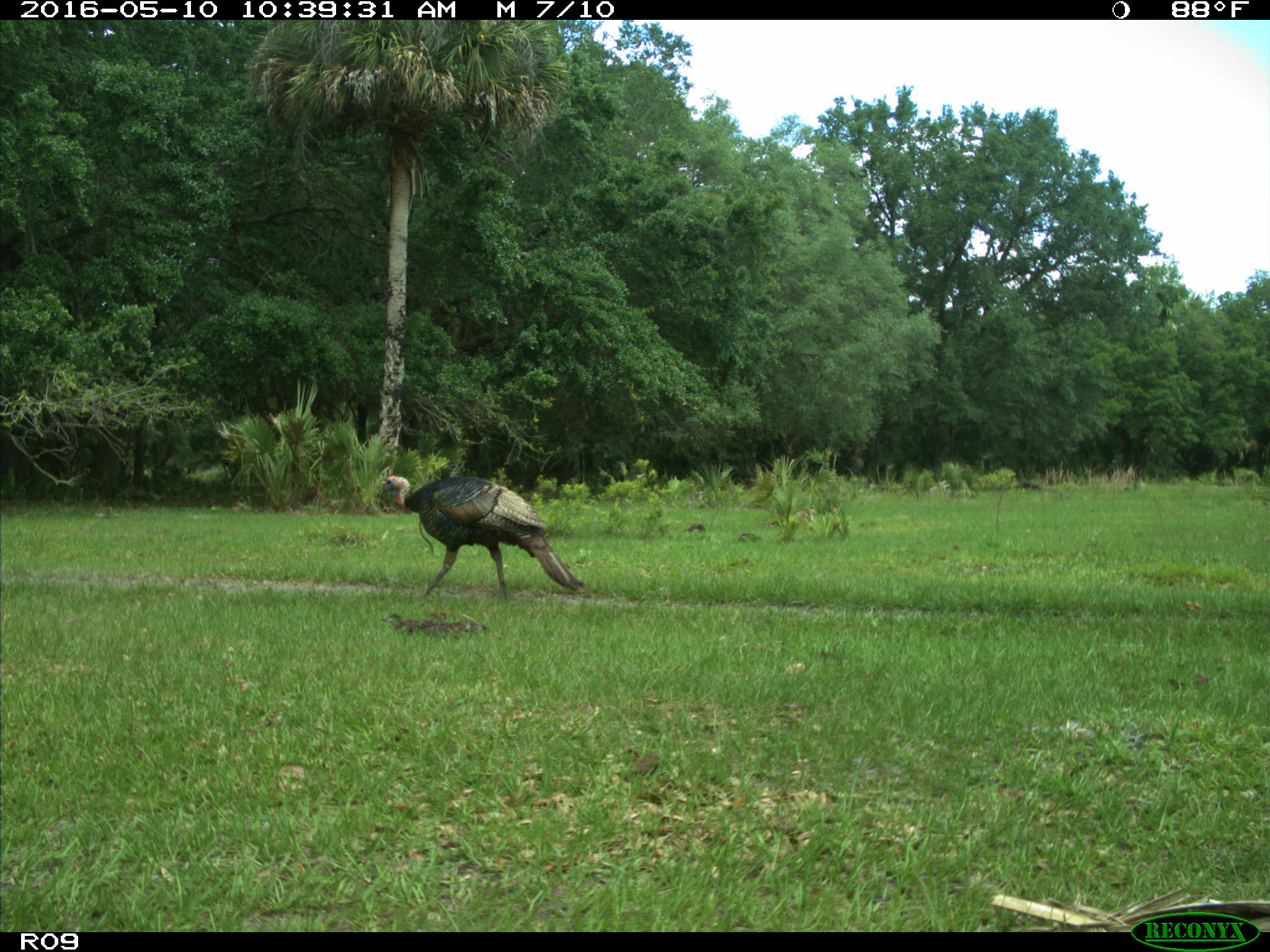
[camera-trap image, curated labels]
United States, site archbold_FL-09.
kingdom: Animalia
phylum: Chordata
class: Aves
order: Galliformes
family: Phasianidae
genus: Meleagris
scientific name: Meleagris gallopavo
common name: wild turkey